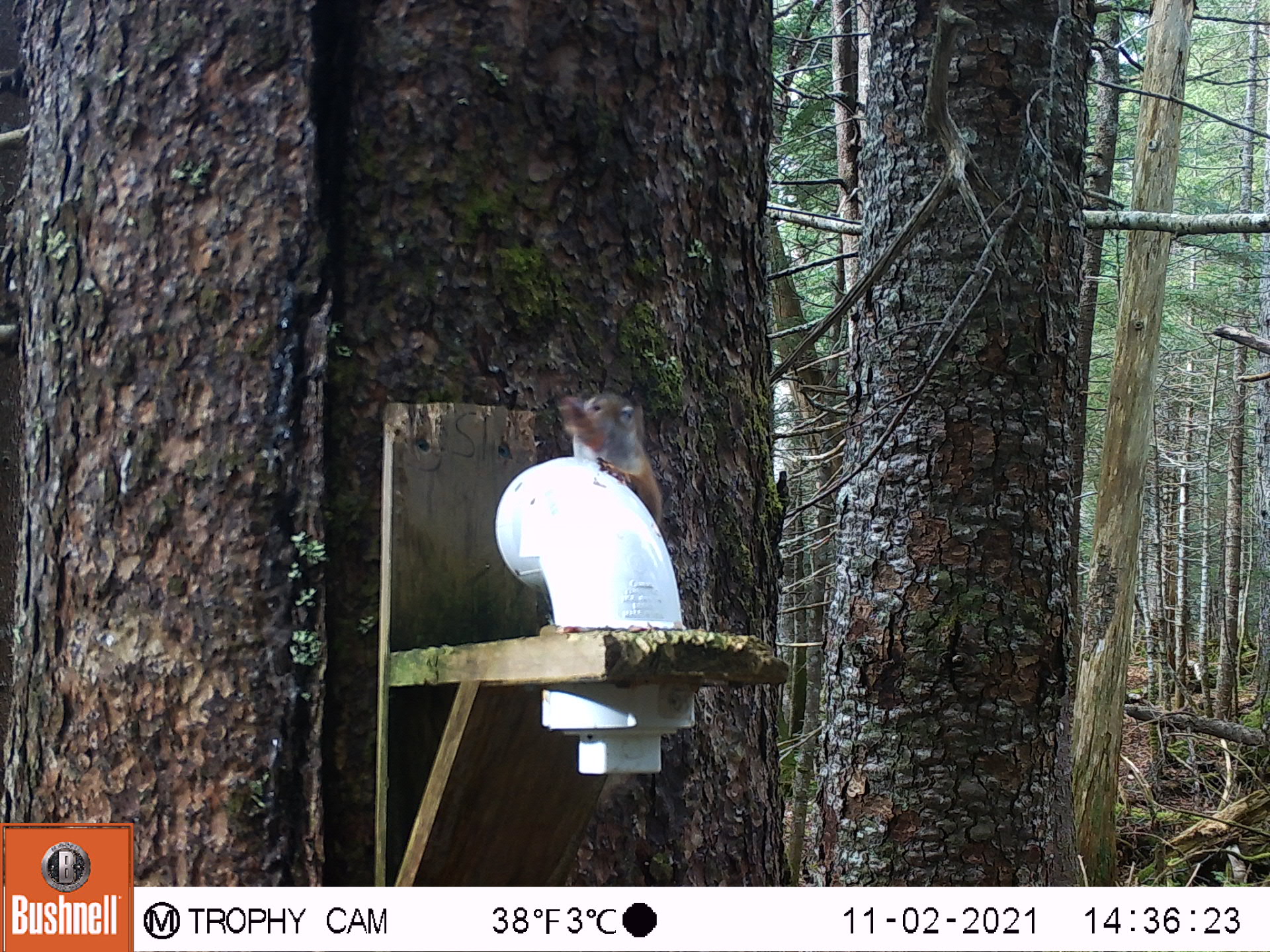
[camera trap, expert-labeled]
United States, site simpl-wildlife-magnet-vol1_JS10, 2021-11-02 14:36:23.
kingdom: Animalia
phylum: Chordata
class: Mammalia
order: Rodentia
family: Sciuridae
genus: Tamiasciurus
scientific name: Tamiasciurus hudsonicus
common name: red squirrel